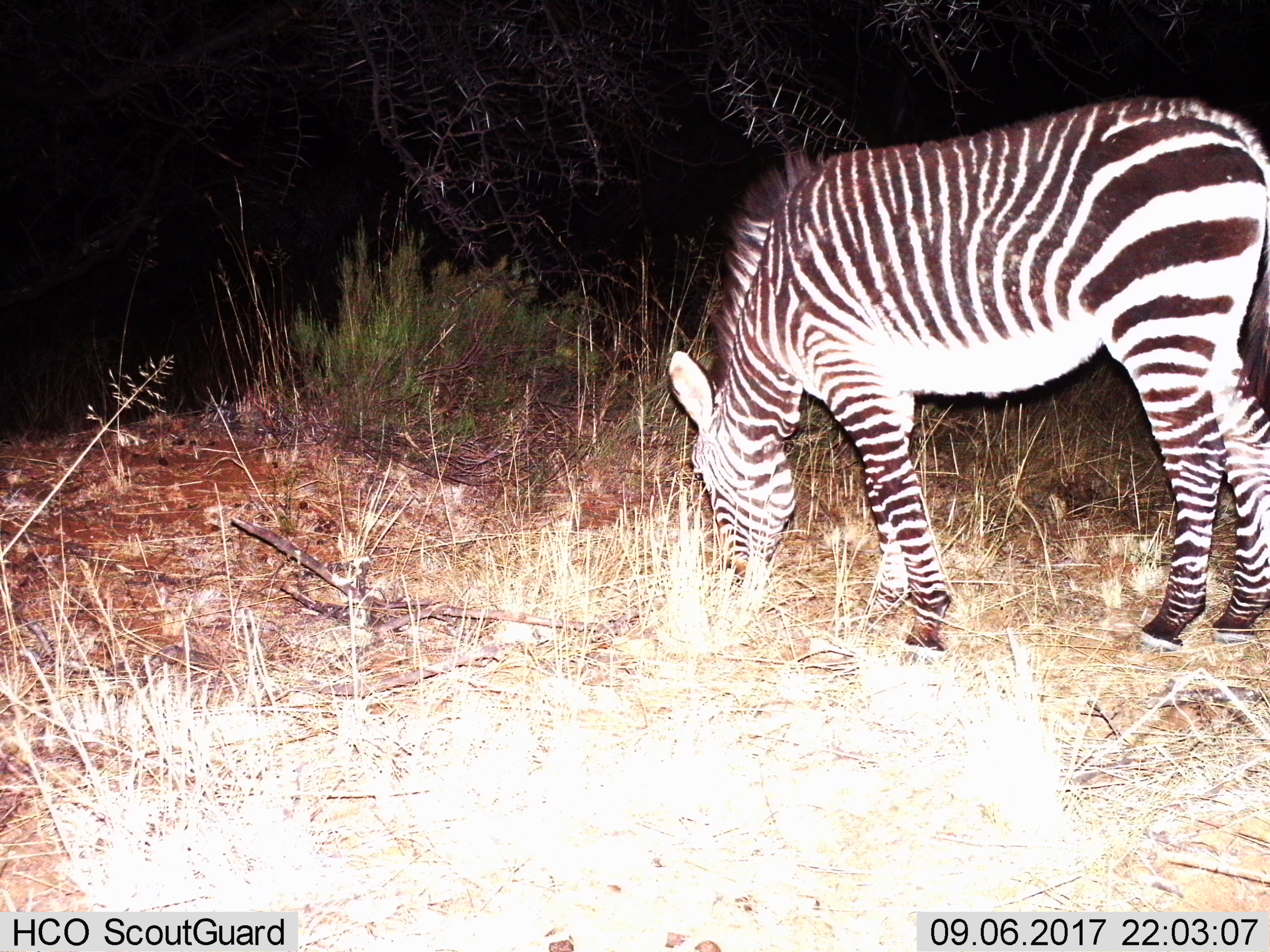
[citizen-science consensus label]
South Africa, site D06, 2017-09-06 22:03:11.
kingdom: Animalia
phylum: Chordata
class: Mammalia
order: Perissodactyla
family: Equidae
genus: Equus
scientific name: Equus zebra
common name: mountain zebra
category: zebramountain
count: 1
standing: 11%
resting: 0%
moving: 0%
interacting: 0%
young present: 0%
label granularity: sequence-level